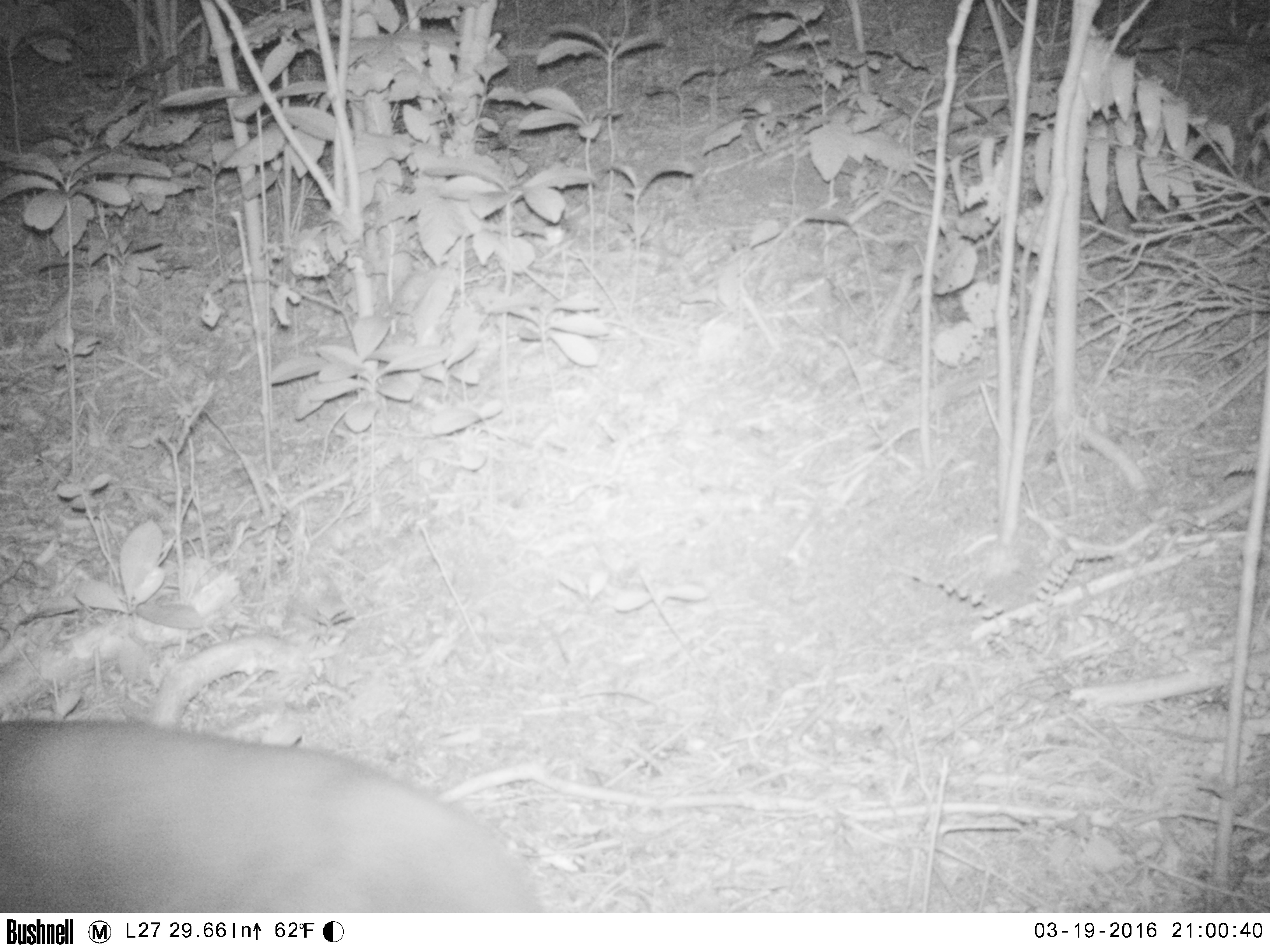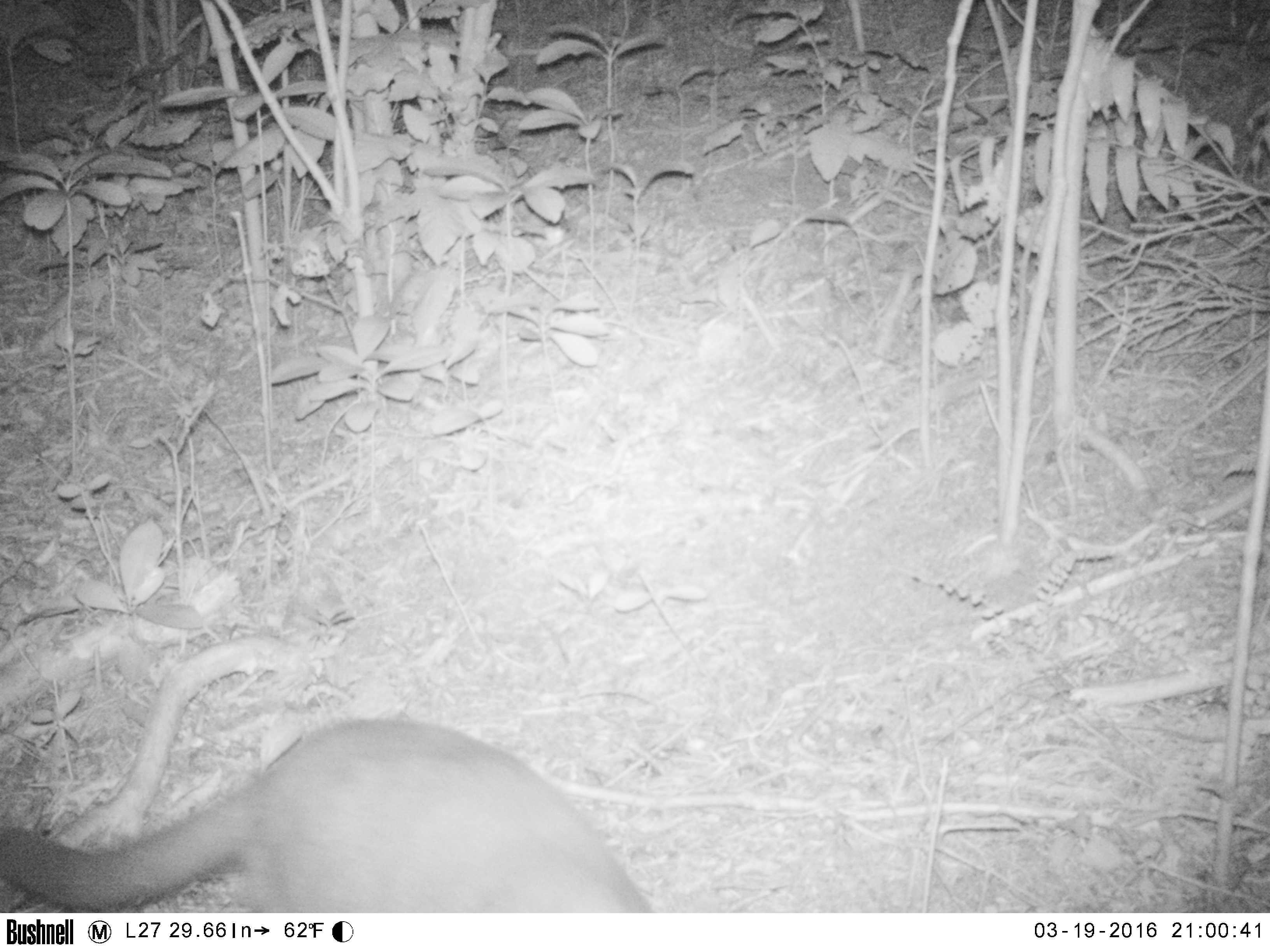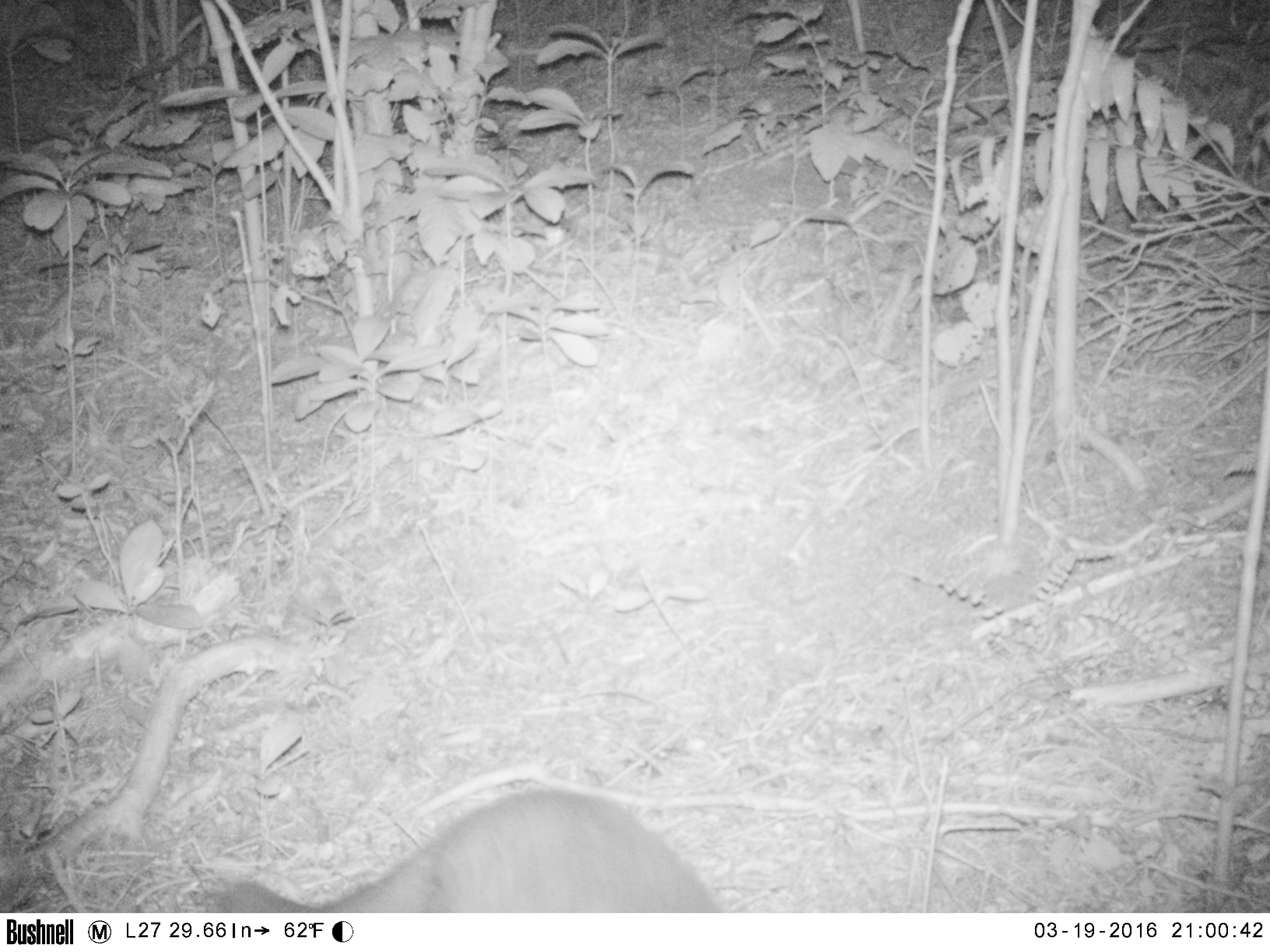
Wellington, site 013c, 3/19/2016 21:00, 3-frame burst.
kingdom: Animalia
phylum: Chordata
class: Mammalia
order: Carnivora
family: Felidae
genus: Felis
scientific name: Felis catus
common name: cat